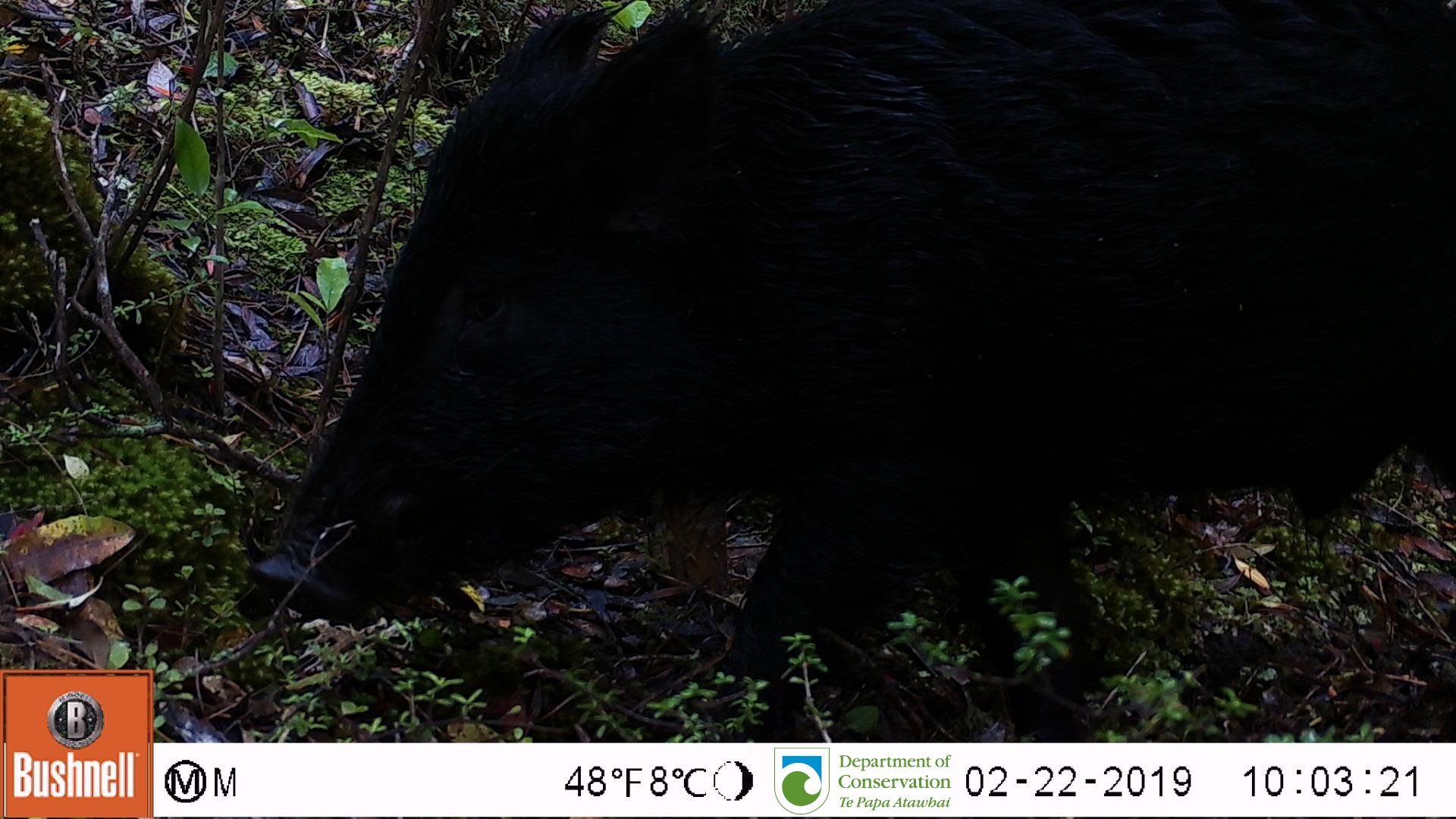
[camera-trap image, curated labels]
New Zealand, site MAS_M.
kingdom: Animalia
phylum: Chordata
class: Mammalia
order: Artiodactyla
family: Suidae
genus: Sus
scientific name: Sus scrofa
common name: pig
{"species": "pig (Sus scrofa)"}